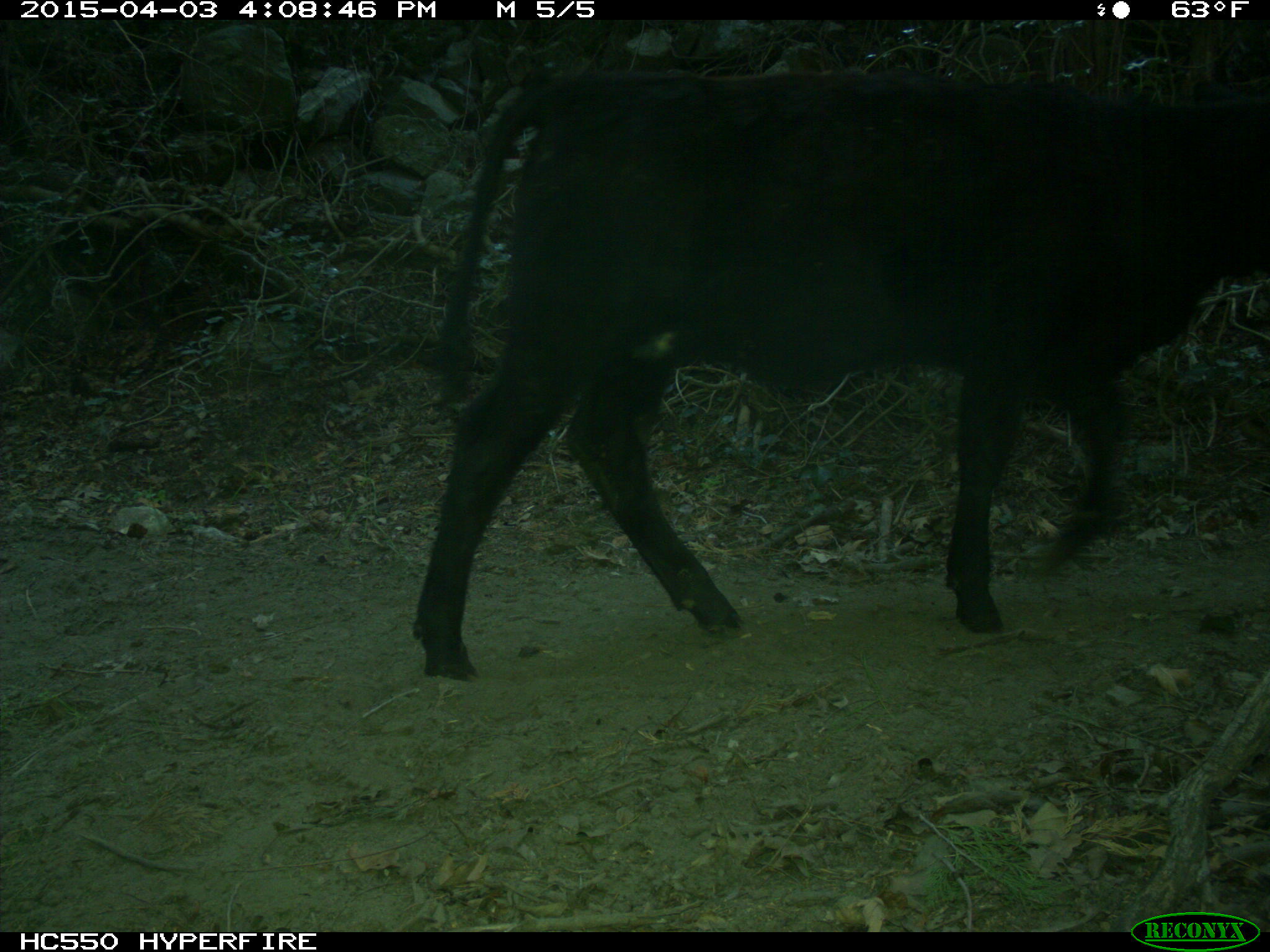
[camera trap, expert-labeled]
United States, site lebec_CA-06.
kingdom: Animalia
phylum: Chordata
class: Mammalia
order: Artiodactyla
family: Bovidae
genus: Bos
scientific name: Bos taurus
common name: domestic cow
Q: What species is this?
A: Bos taurus (domestic cow).